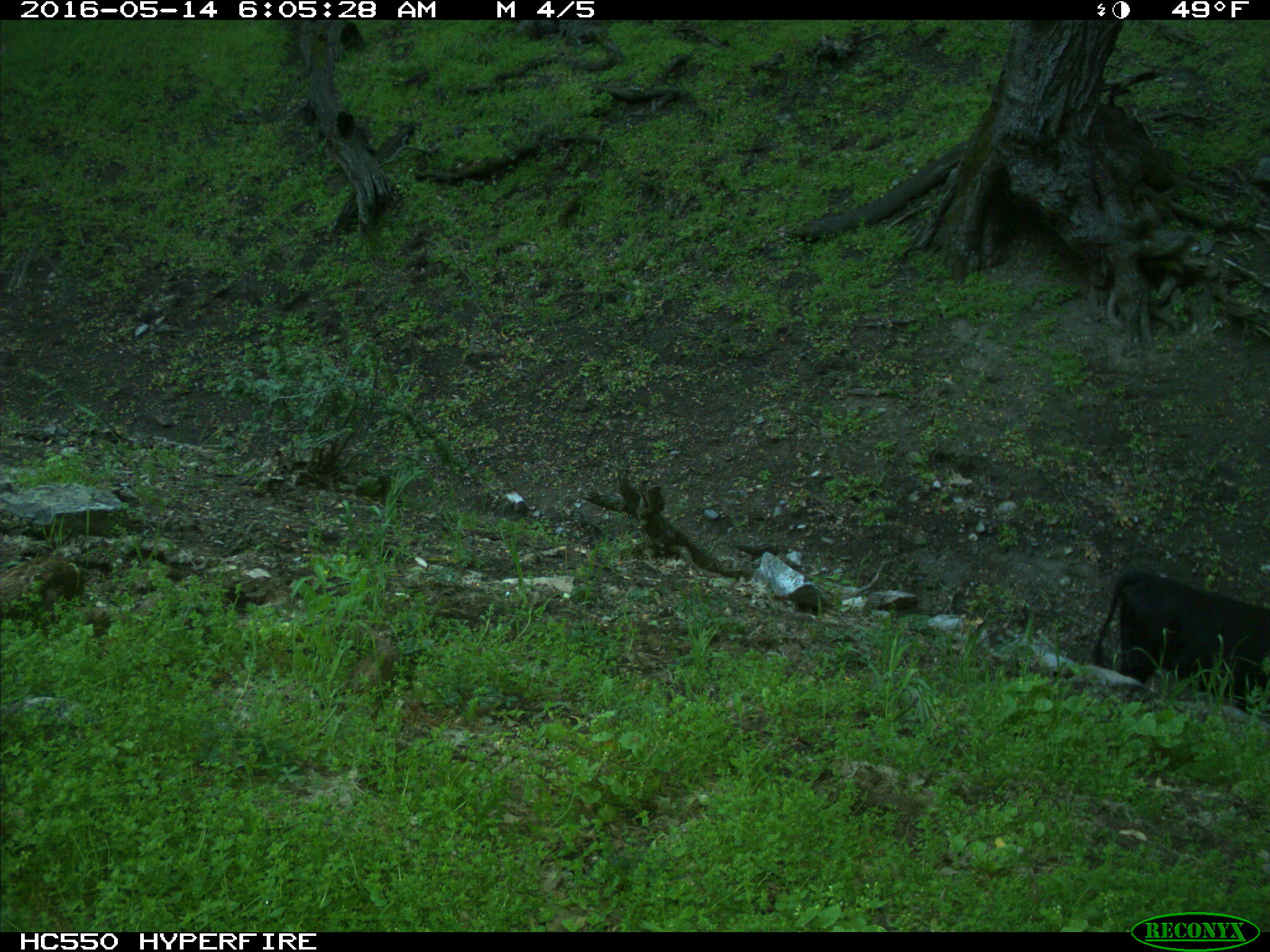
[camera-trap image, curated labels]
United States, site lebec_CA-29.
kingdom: Animalia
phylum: Chordata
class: Mammalia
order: Artiodactyla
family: Bovidae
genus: Bos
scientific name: Bos taurus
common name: domestic cow